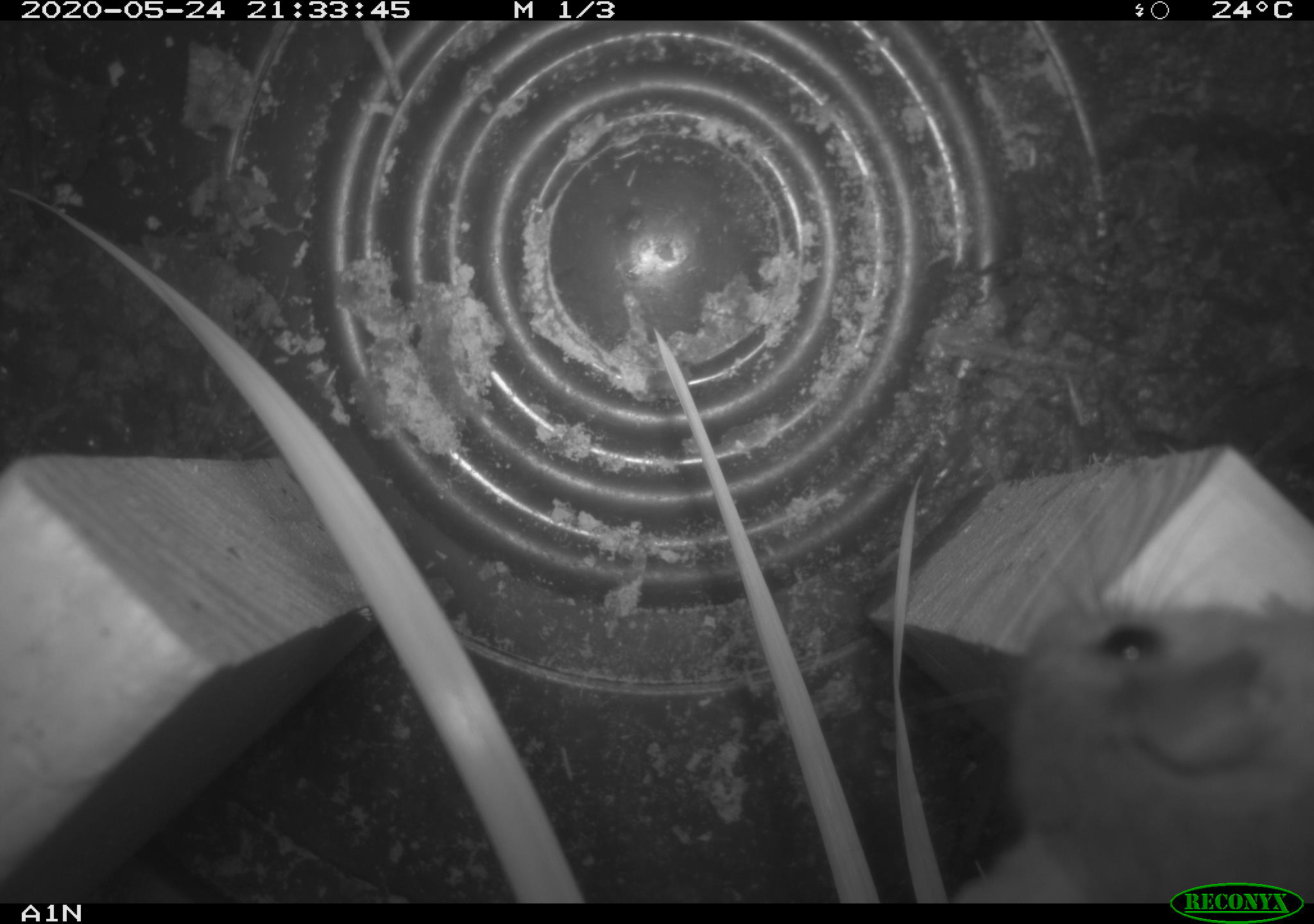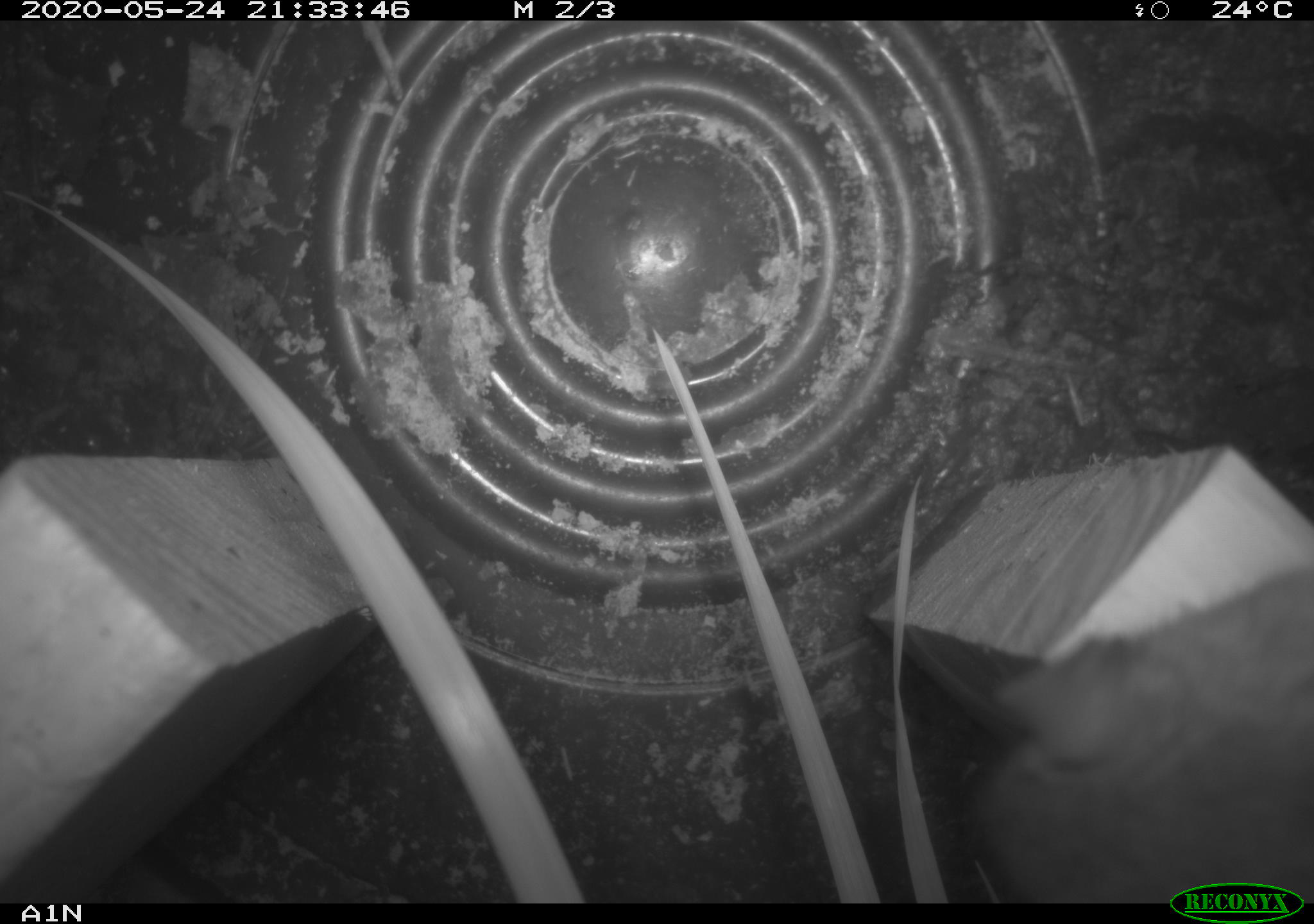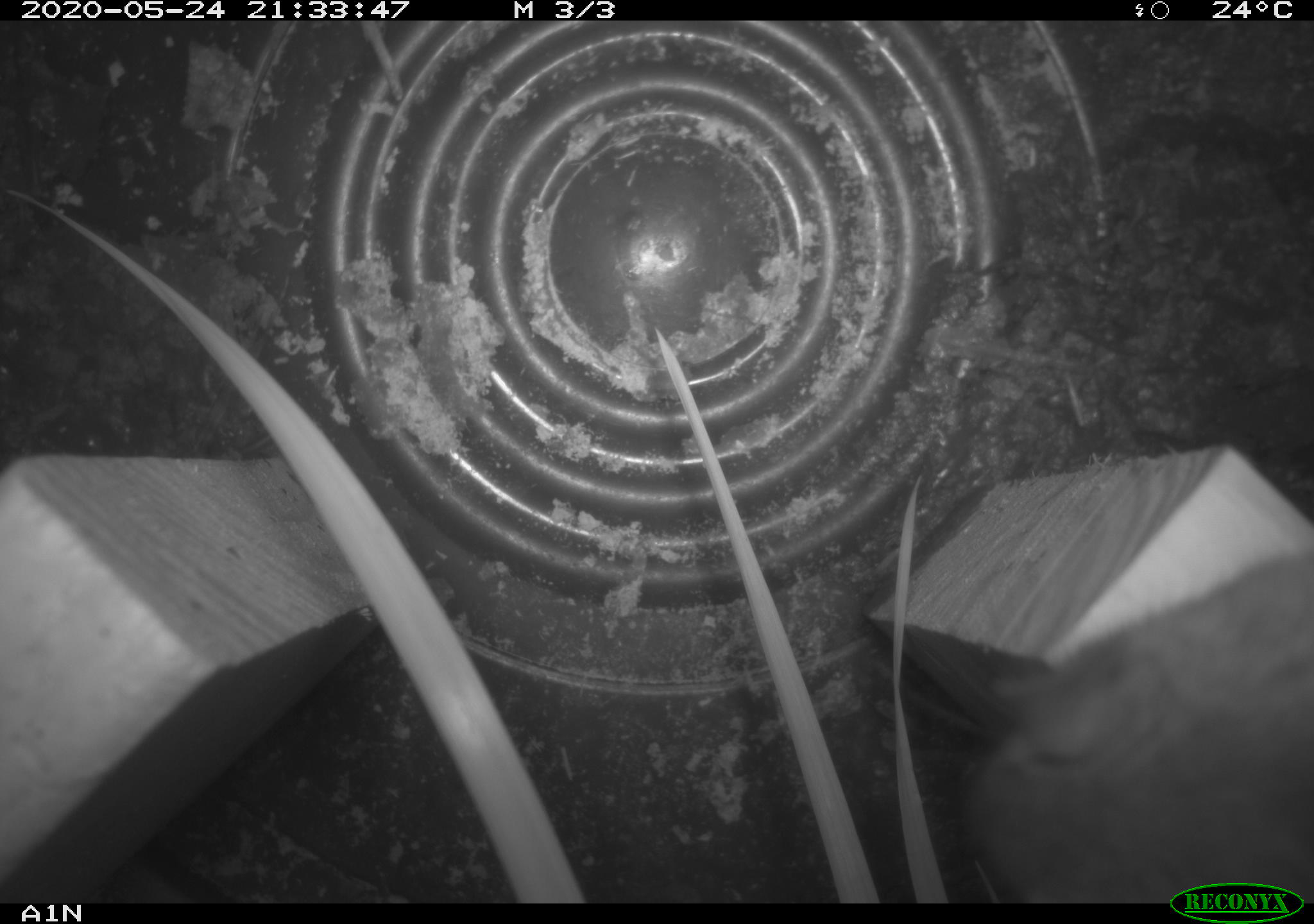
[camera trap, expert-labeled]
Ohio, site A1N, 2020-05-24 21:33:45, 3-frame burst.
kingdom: Animalia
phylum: Chordata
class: Mammalia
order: Rodentia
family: Cricetidae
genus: Peromyscus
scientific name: Peromyscus leucopus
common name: white-footed mouse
White-footed mouse (Peromyscus leucopus).